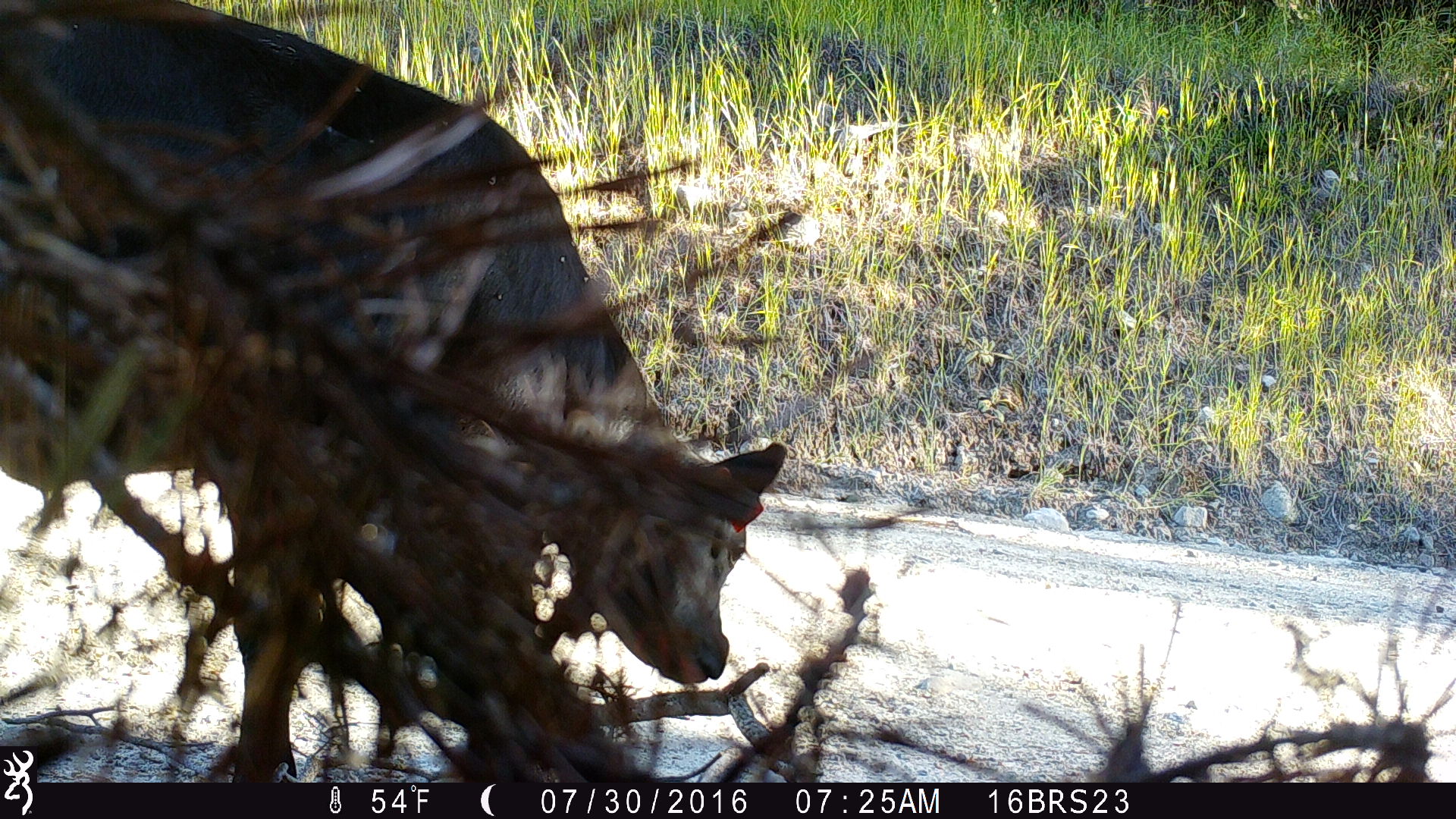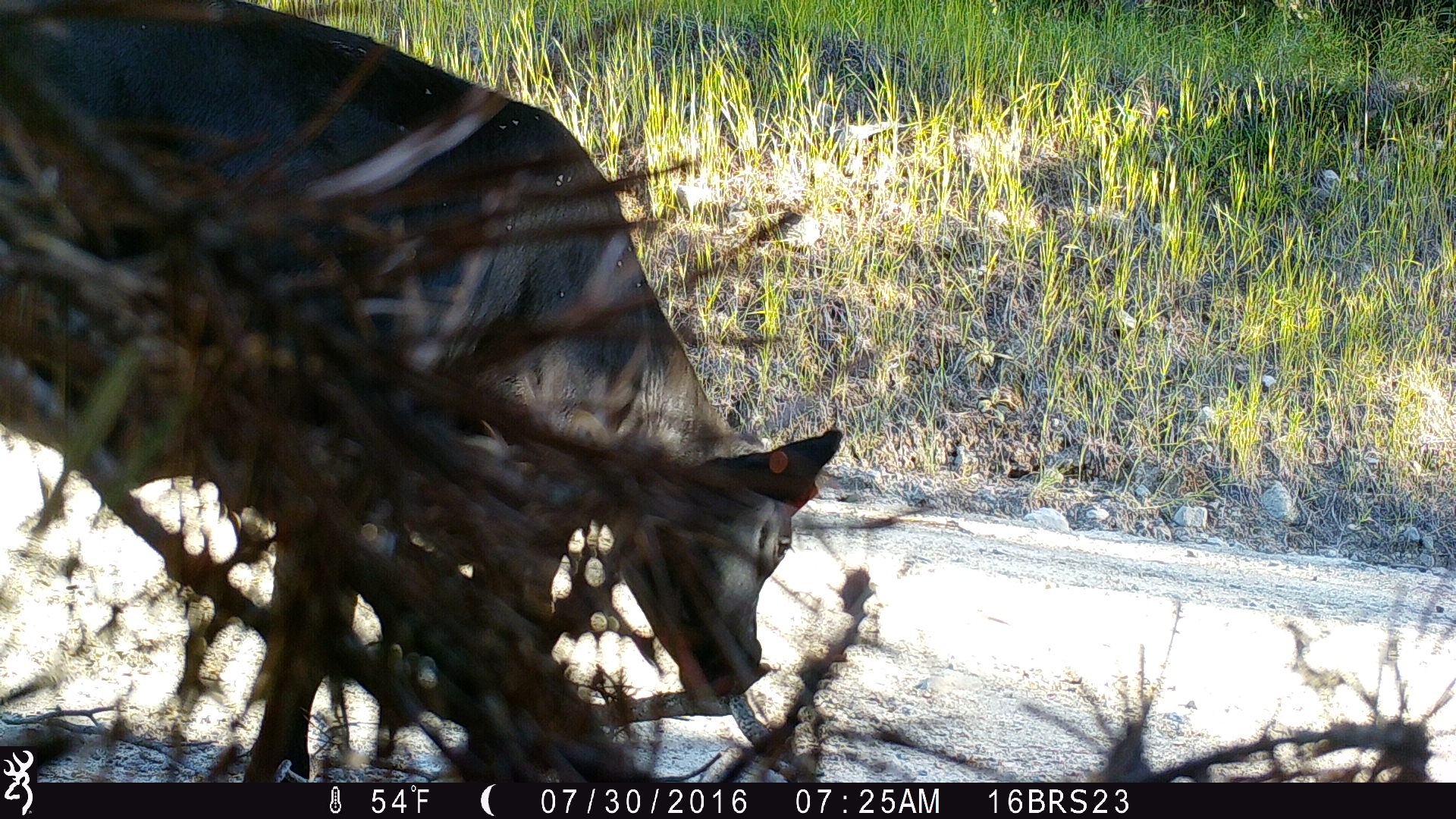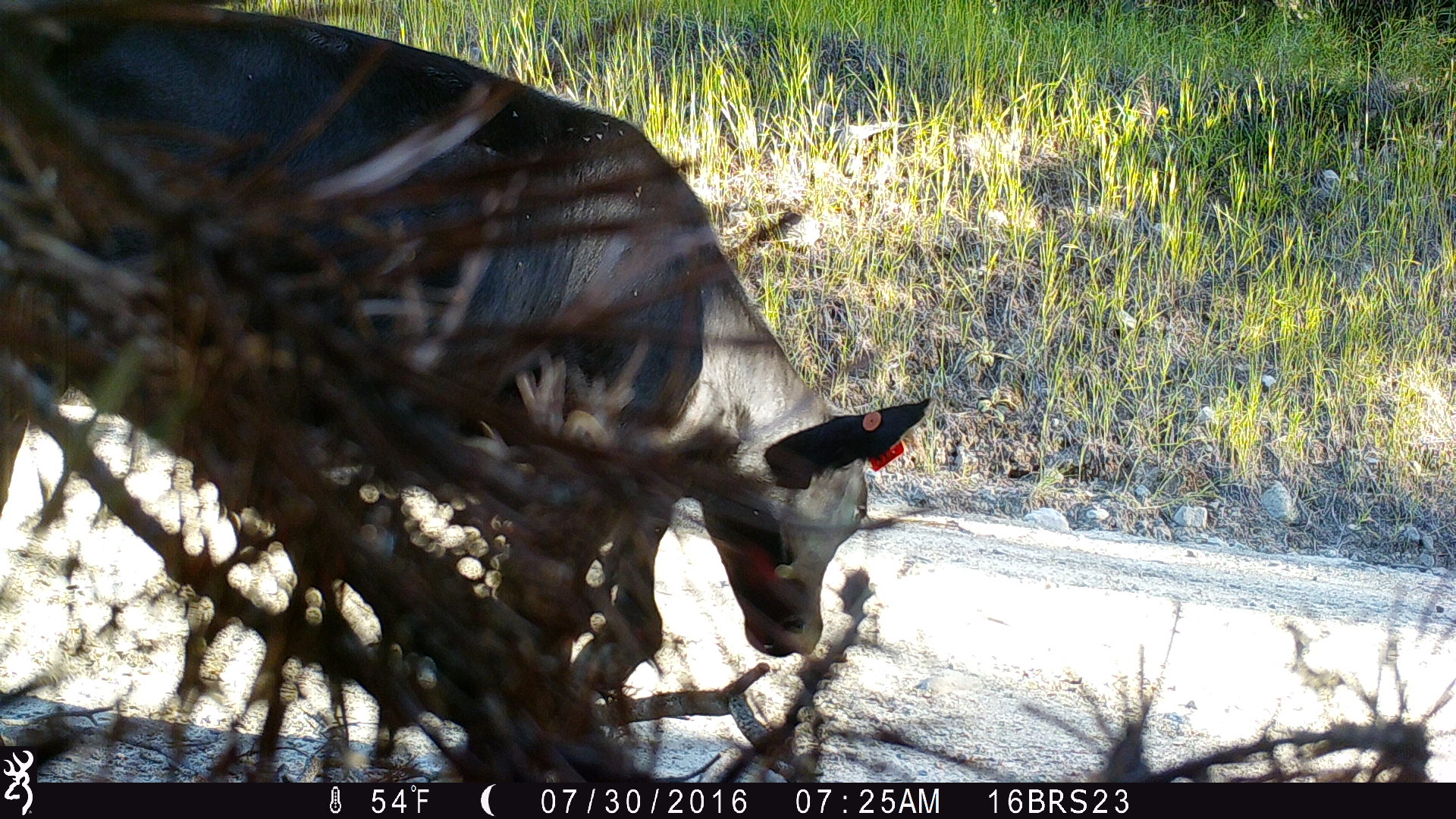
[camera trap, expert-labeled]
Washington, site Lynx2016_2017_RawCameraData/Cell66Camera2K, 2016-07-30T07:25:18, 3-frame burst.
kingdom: Animalia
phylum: Chordata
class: Mammalia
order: Artiodactyla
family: Bovidae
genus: Bos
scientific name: Bos taurus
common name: domestic cattle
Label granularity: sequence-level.